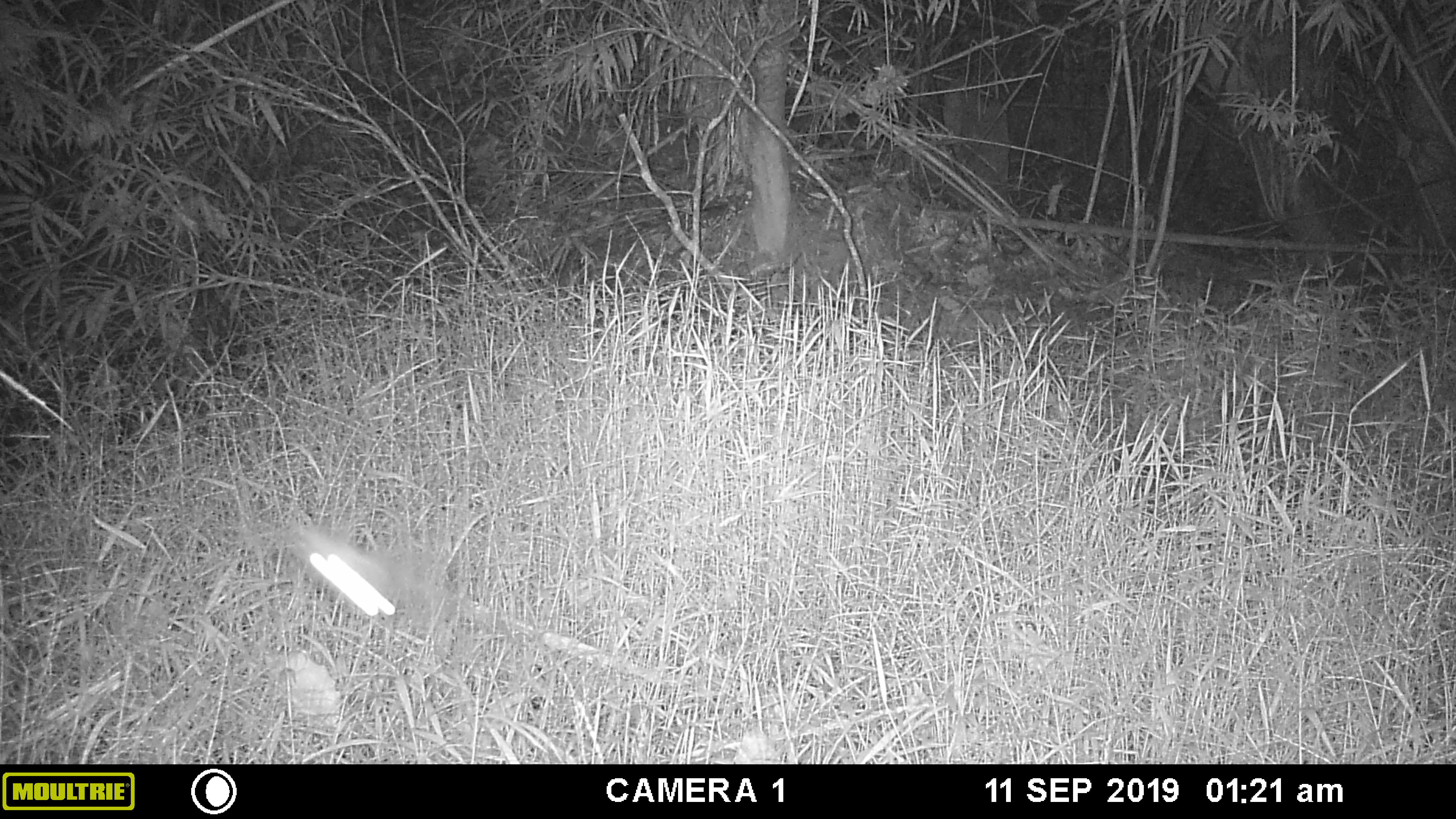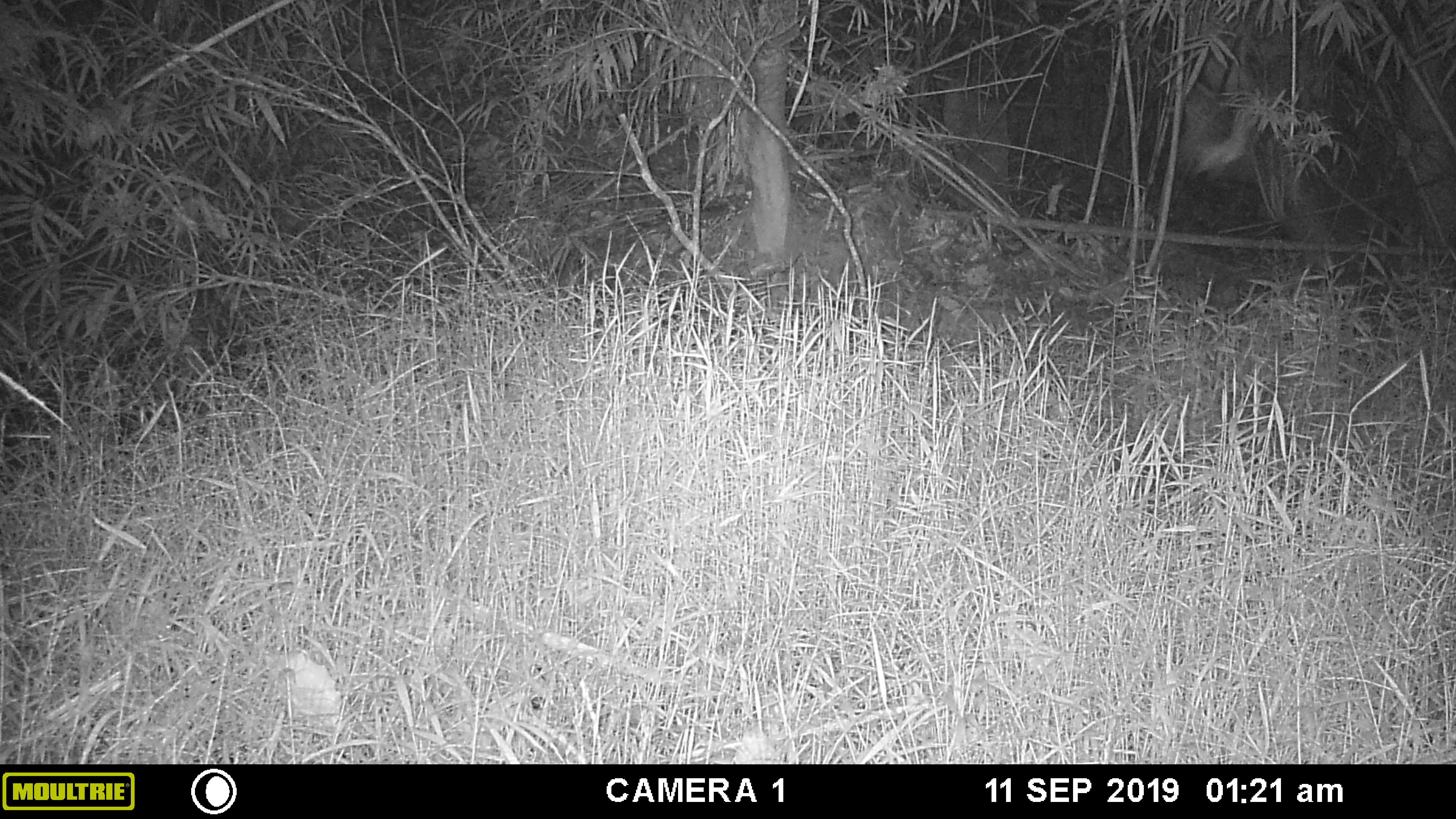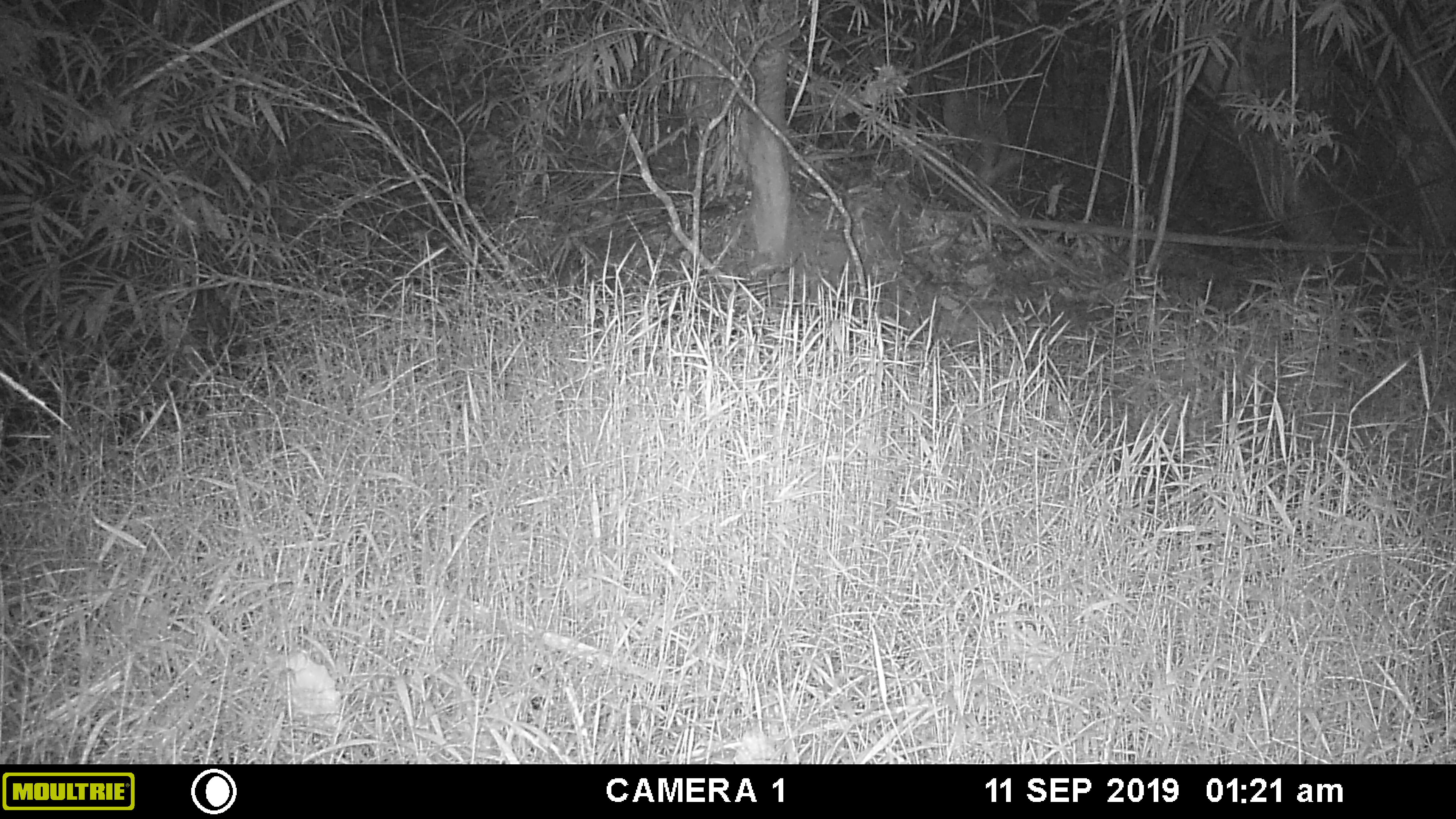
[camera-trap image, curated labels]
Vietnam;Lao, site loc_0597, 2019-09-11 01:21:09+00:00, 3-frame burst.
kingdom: Animalia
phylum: Chordata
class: Aves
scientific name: Aves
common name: bird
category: unidentified bird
Unidentified bird (bird) (Aves). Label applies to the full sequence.